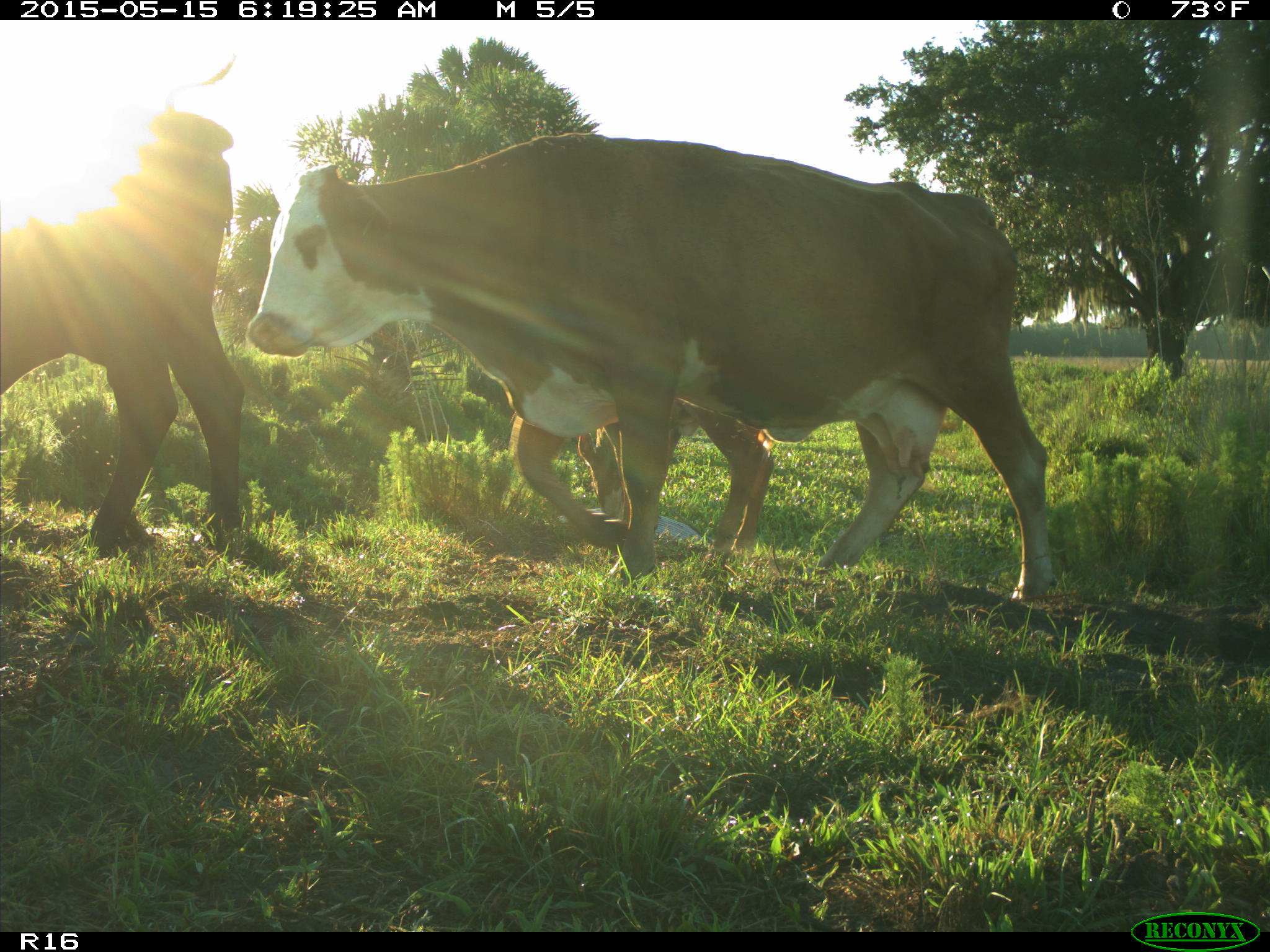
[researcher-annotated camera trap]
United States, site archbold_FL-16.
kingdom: Animalia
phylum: Chordata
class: Mammalia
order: Artiodactyla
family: Bovidae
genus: Bos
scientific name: Bos taurus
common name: domestic cow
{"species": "Bos taurus (domestic cow)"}